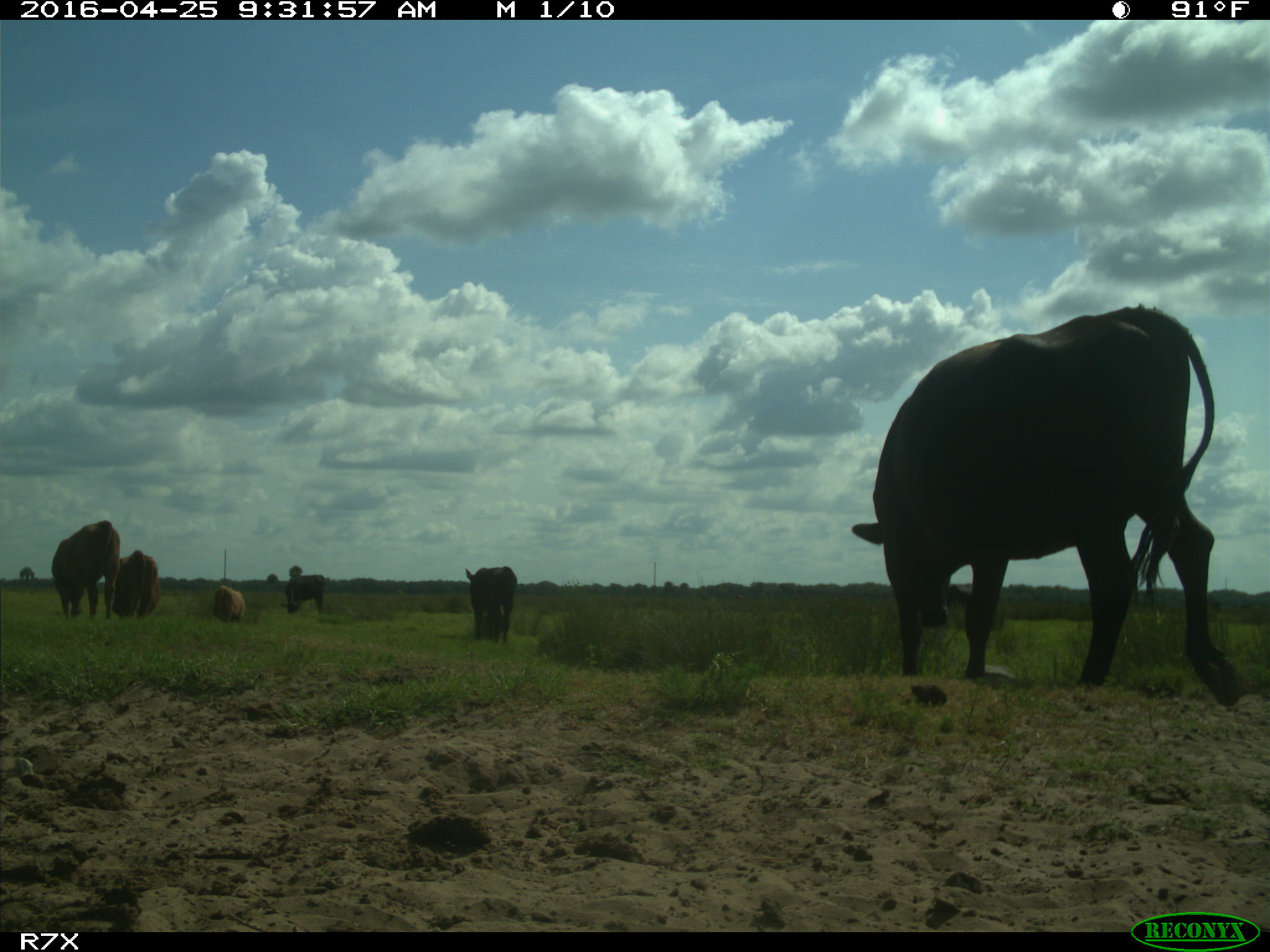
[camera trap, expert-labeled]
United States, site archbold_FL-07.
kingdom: Animalia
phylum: Chordata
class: Mammalia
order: Artiodactyla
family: Bovidae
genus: Bos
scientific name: Bos taurus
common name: domestic cow